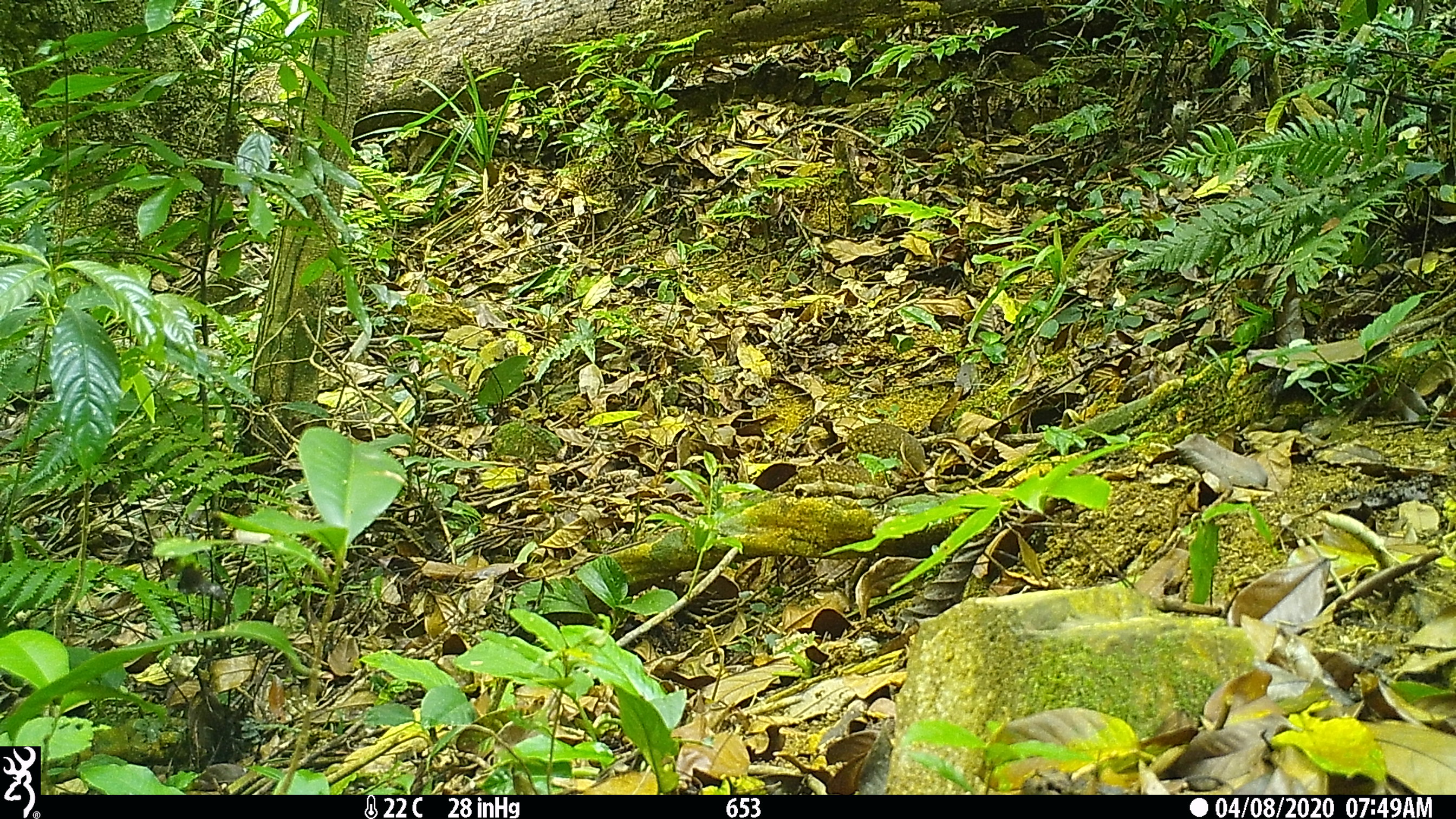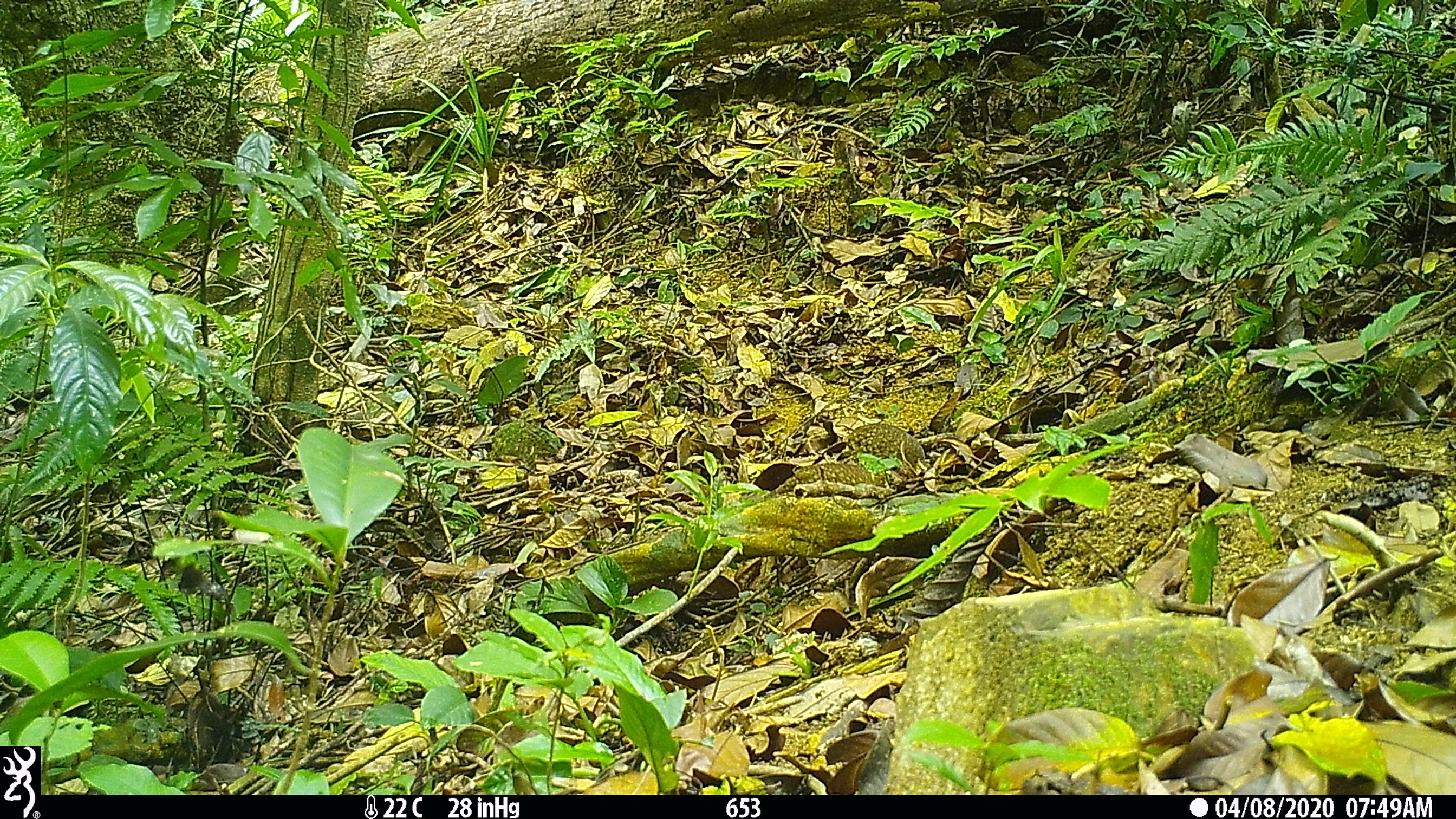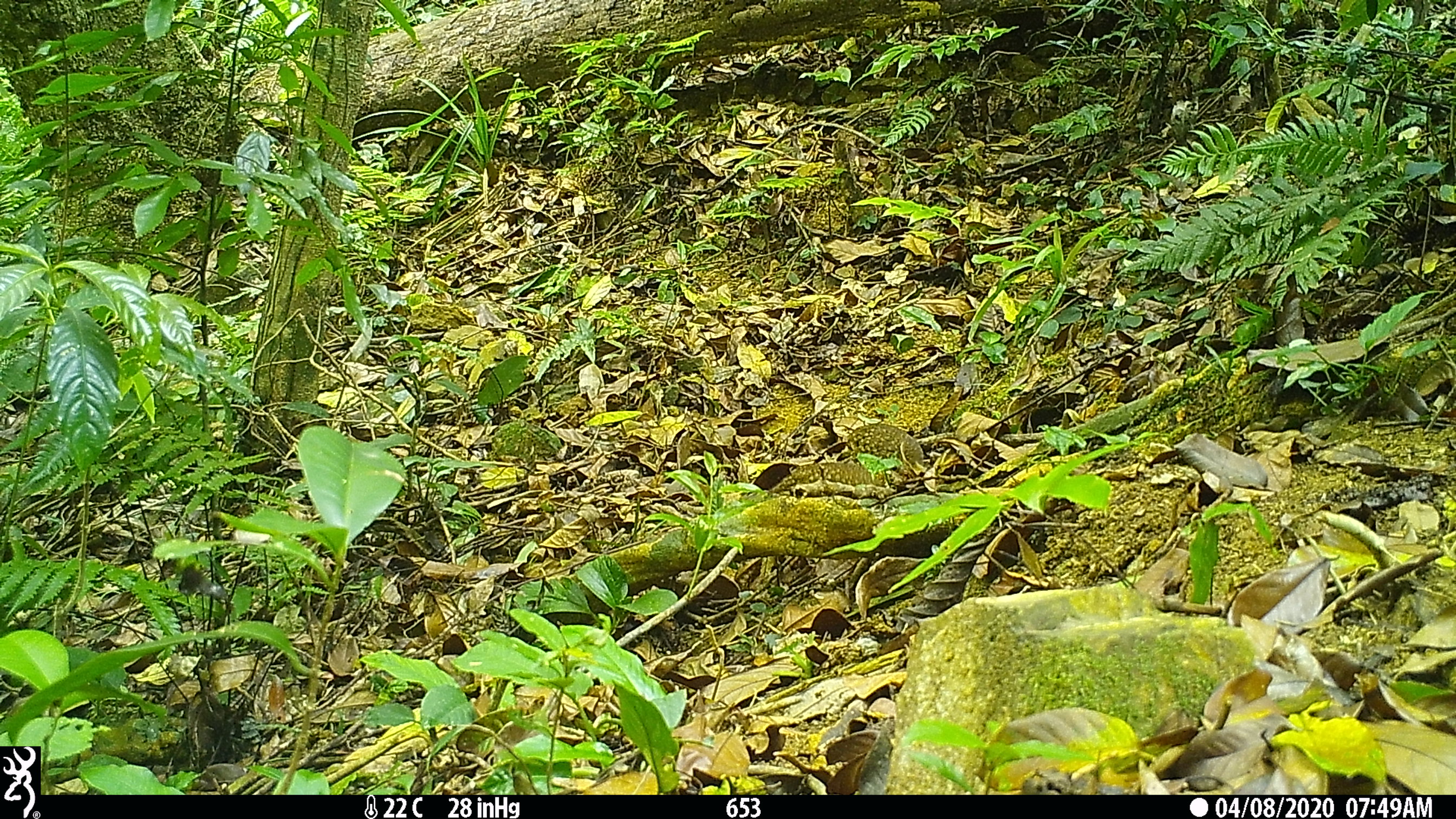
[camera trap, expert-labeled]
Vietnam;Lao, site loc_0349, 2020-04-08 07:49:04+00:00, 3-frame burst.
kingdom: Animalia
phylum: Chordata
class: Aves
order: Galliformes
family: Phasianidae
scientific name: Phasianidae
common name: partridge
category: unidentified partridge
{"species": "unidentified partridge (partridge) (Phasianidae)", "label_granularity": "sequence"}